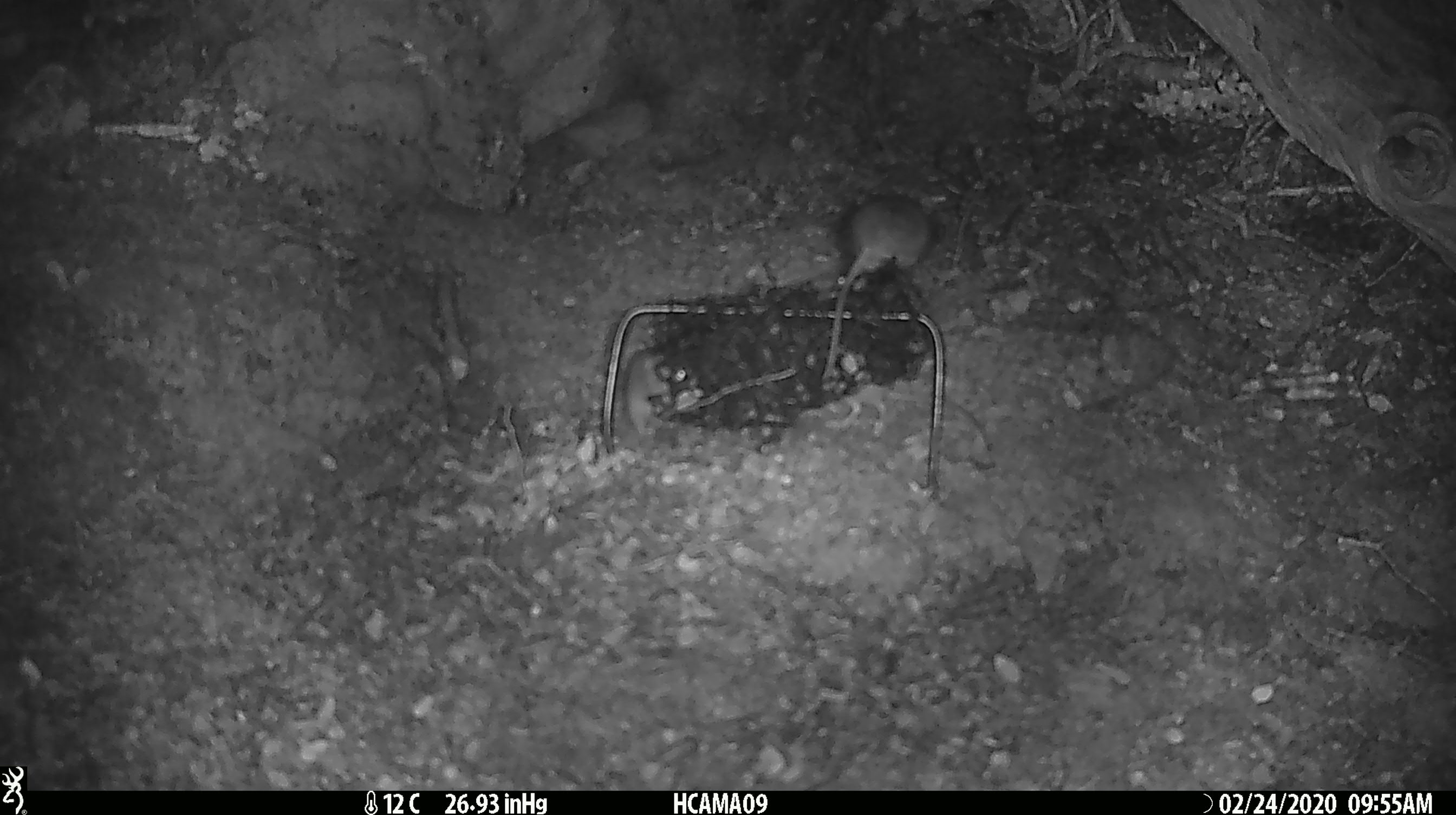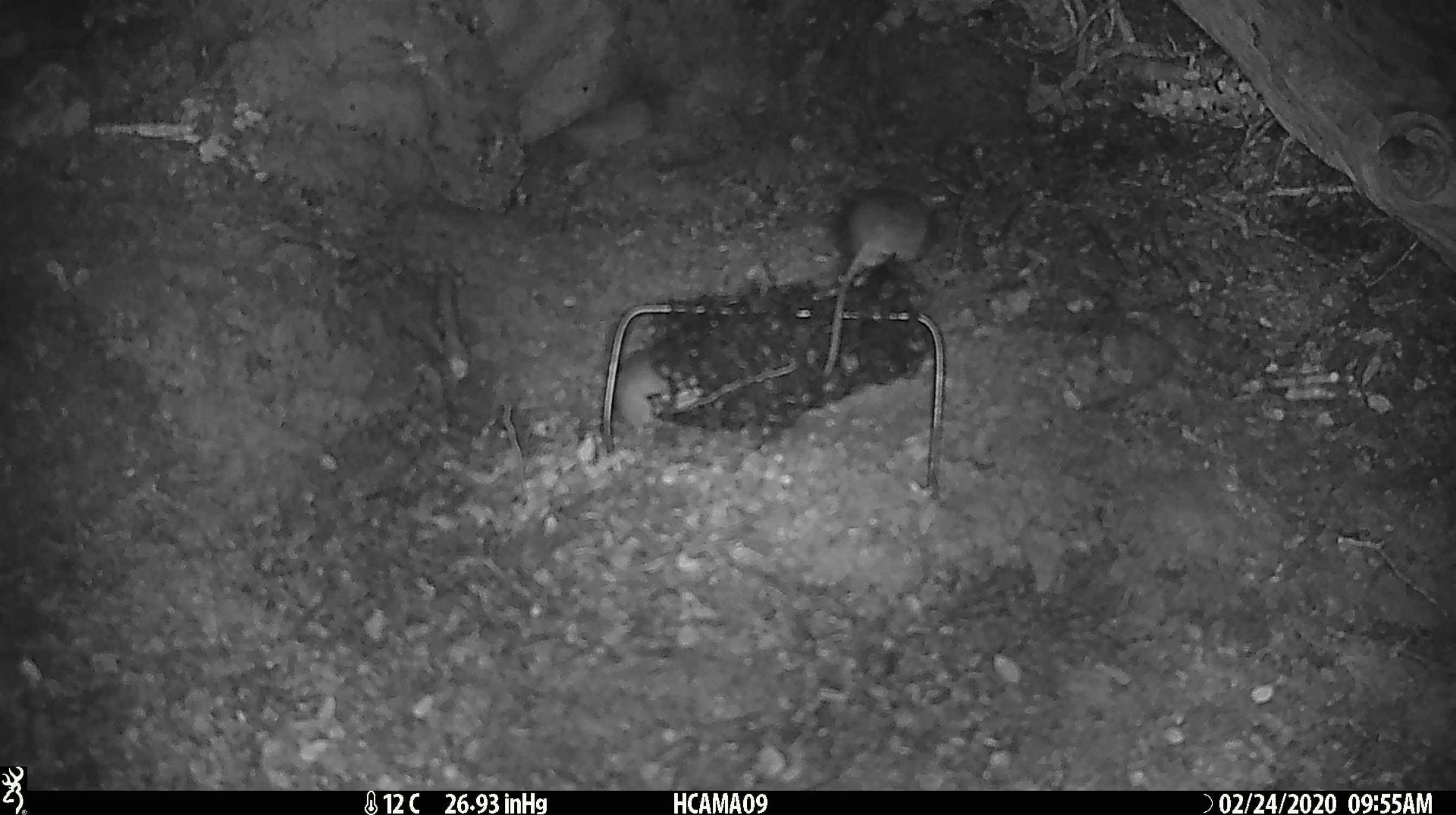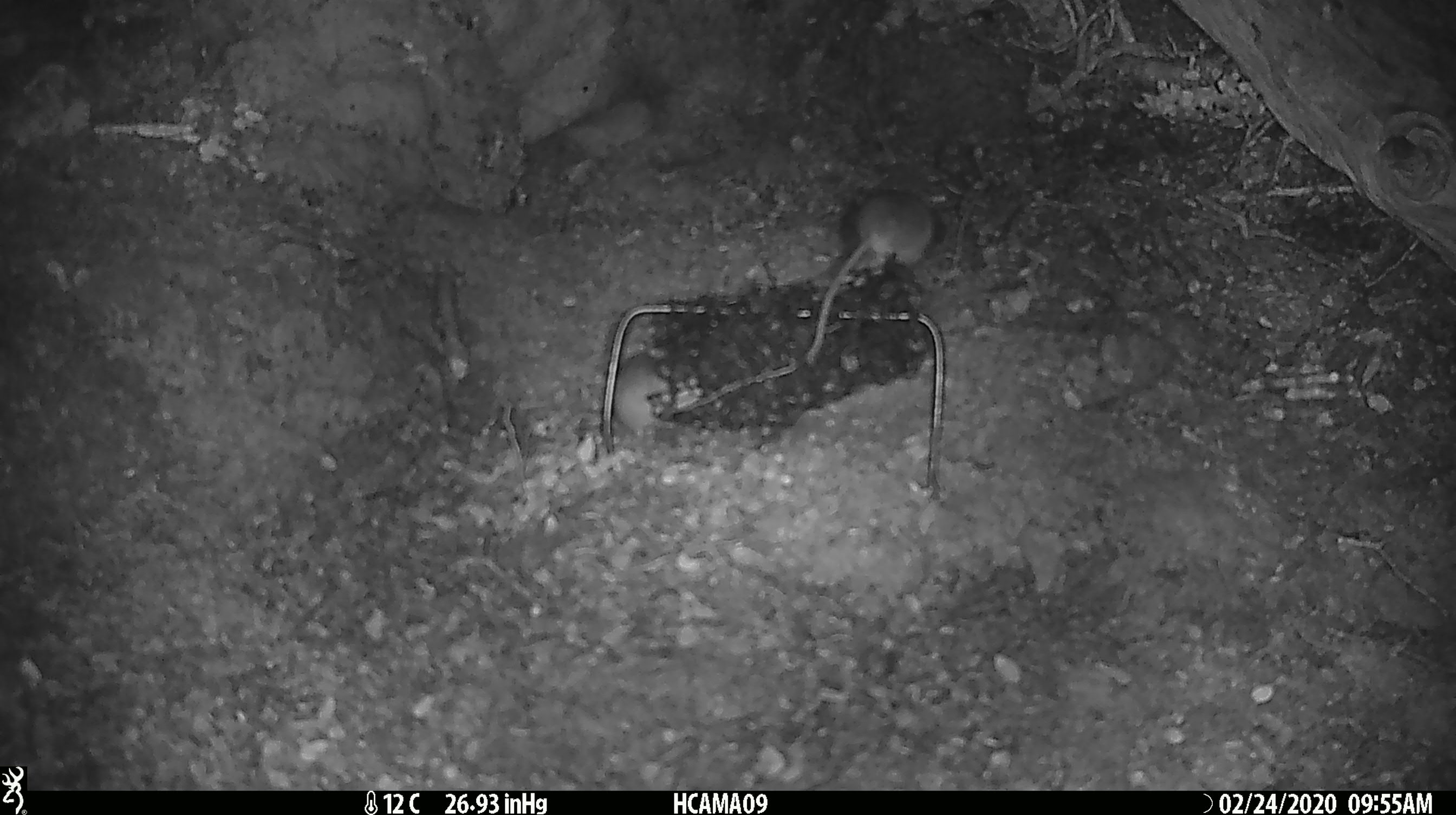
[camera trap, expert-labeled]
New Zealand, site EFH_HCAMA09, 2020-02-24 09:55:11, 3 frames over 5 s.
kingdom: Animalia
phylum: Chordata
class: Mammalia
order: Rodentia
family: Muridae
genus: Mus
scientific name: Mus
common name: mouse